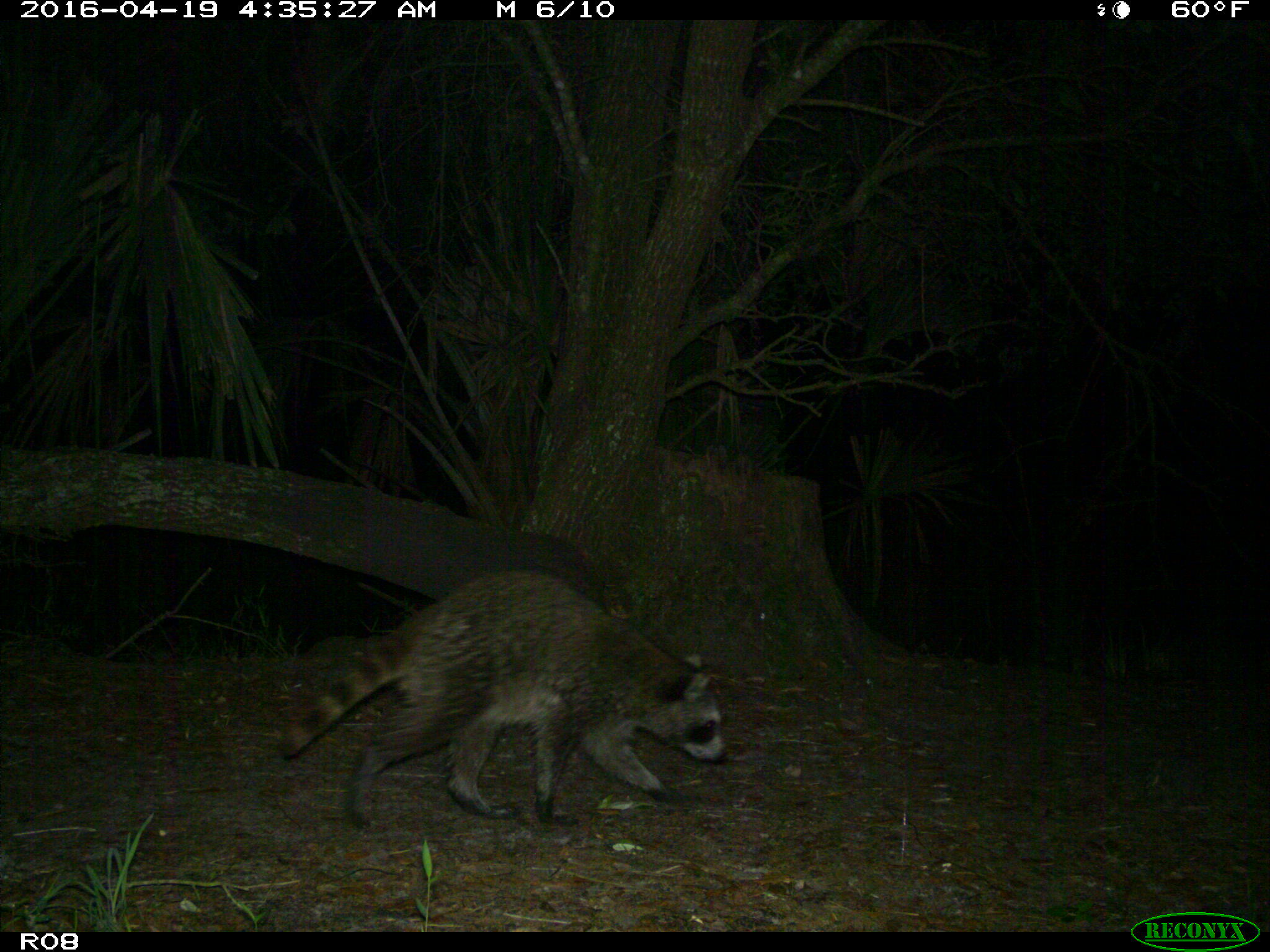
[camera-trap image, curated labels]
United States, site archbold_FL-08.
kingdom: Animalia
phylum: Chordata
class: Mammalia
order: Carnivora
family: Procyonidae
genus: Procyon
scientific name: Procyon lotor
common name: common raccoon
Procyon lotor (common raccoon).